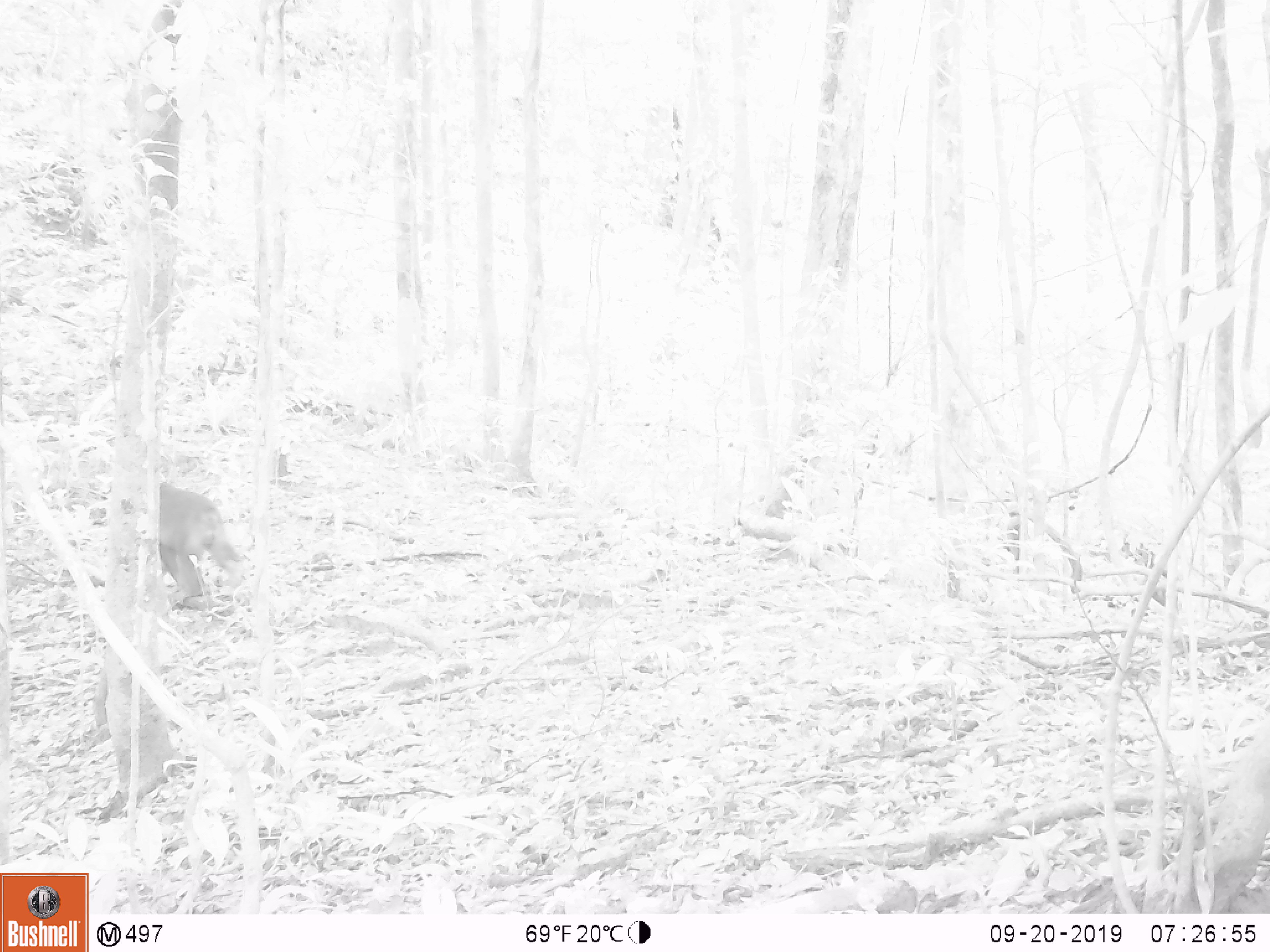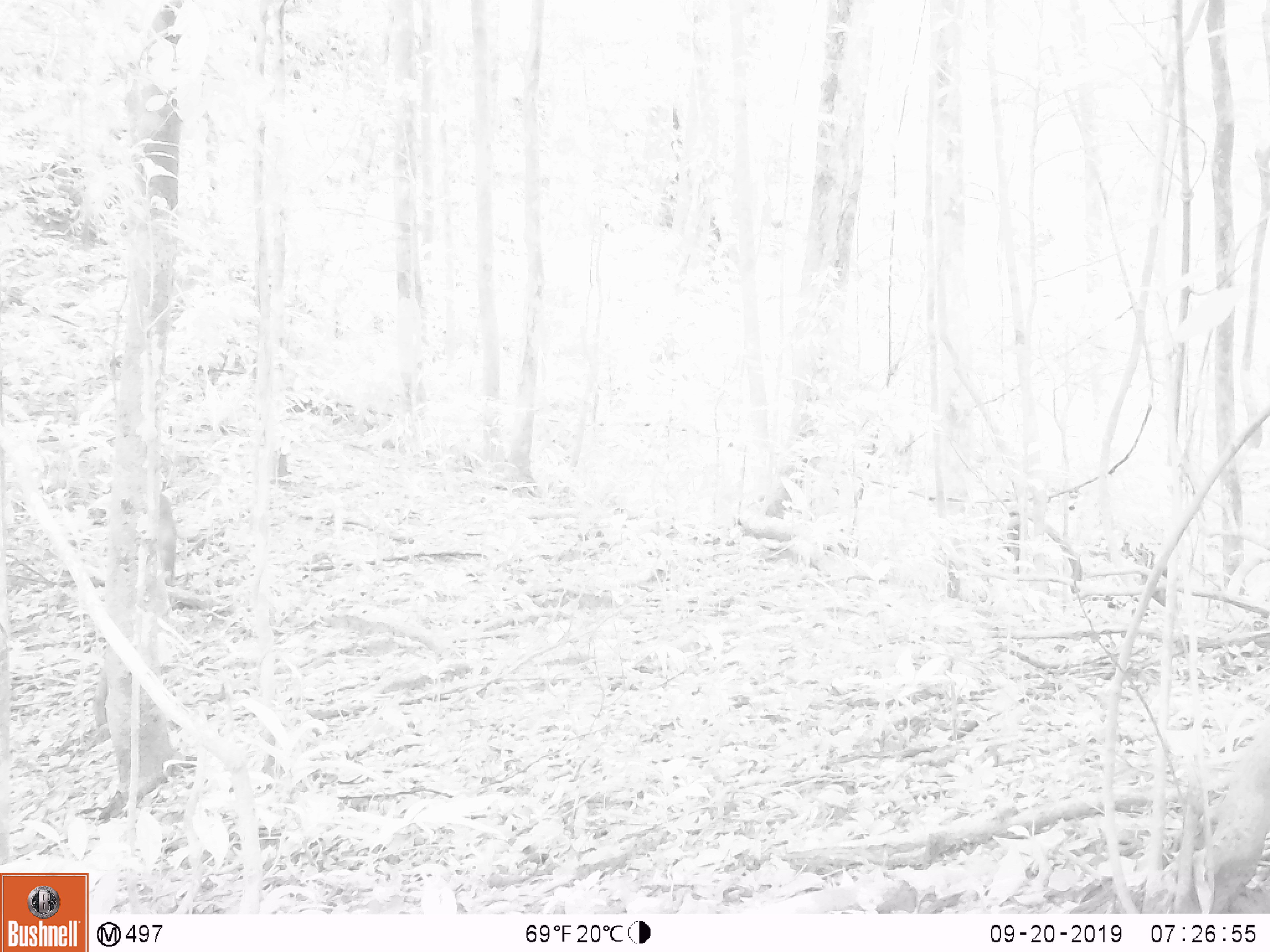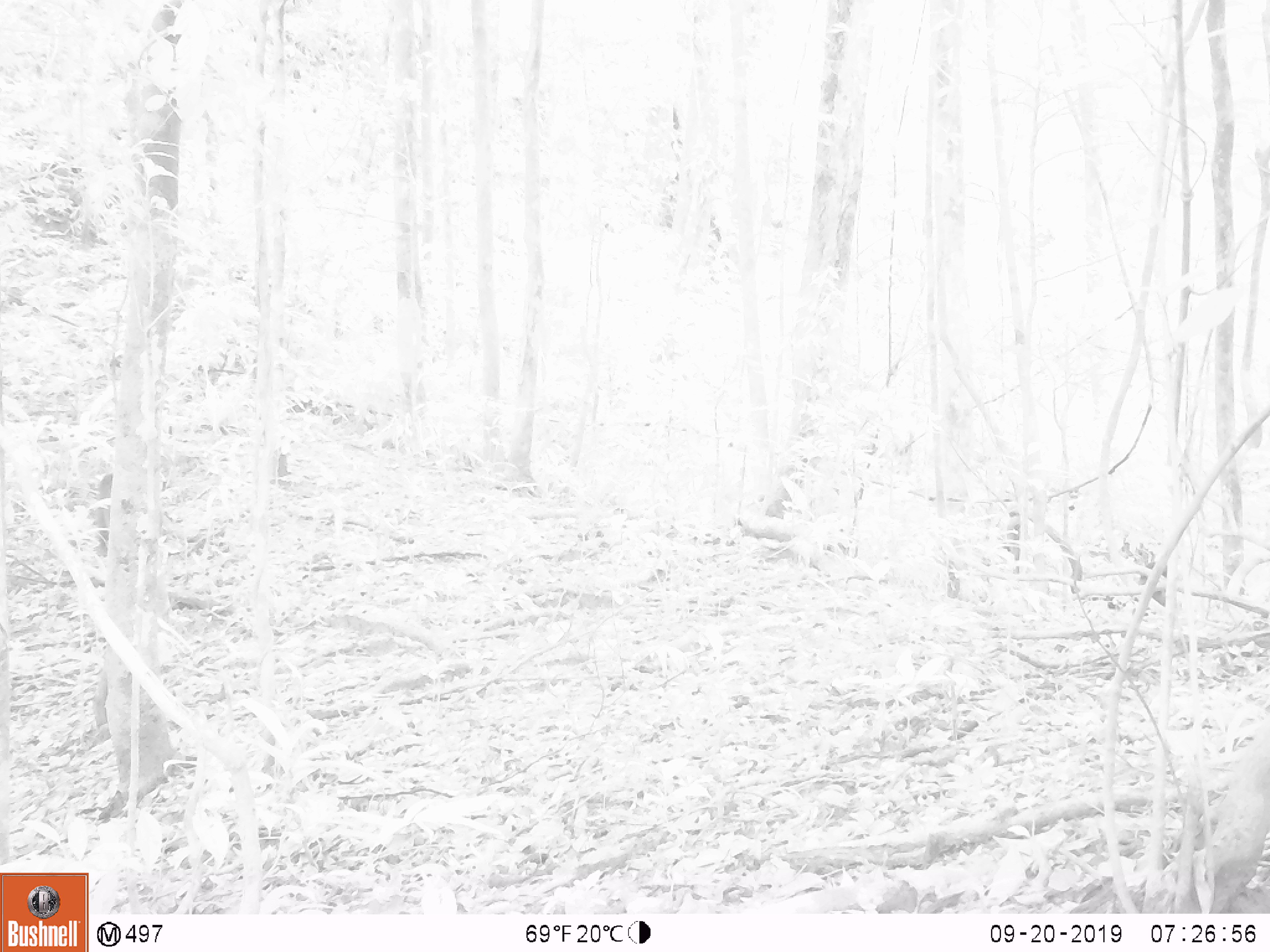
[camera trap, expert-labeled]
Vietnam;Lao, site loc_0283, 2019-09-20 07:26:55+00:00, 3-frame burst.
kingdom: Animalia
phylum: Chordata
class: Mammalia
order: Primates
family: Cercopithecidae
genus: Macaca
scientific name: Macaca arctoides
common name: stump-tailed macaque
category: stump tailed macaque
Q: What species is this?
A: Stump tailed macaque (stump-tailed macaque) (Macaca arctoides).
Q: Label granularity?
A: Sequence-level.